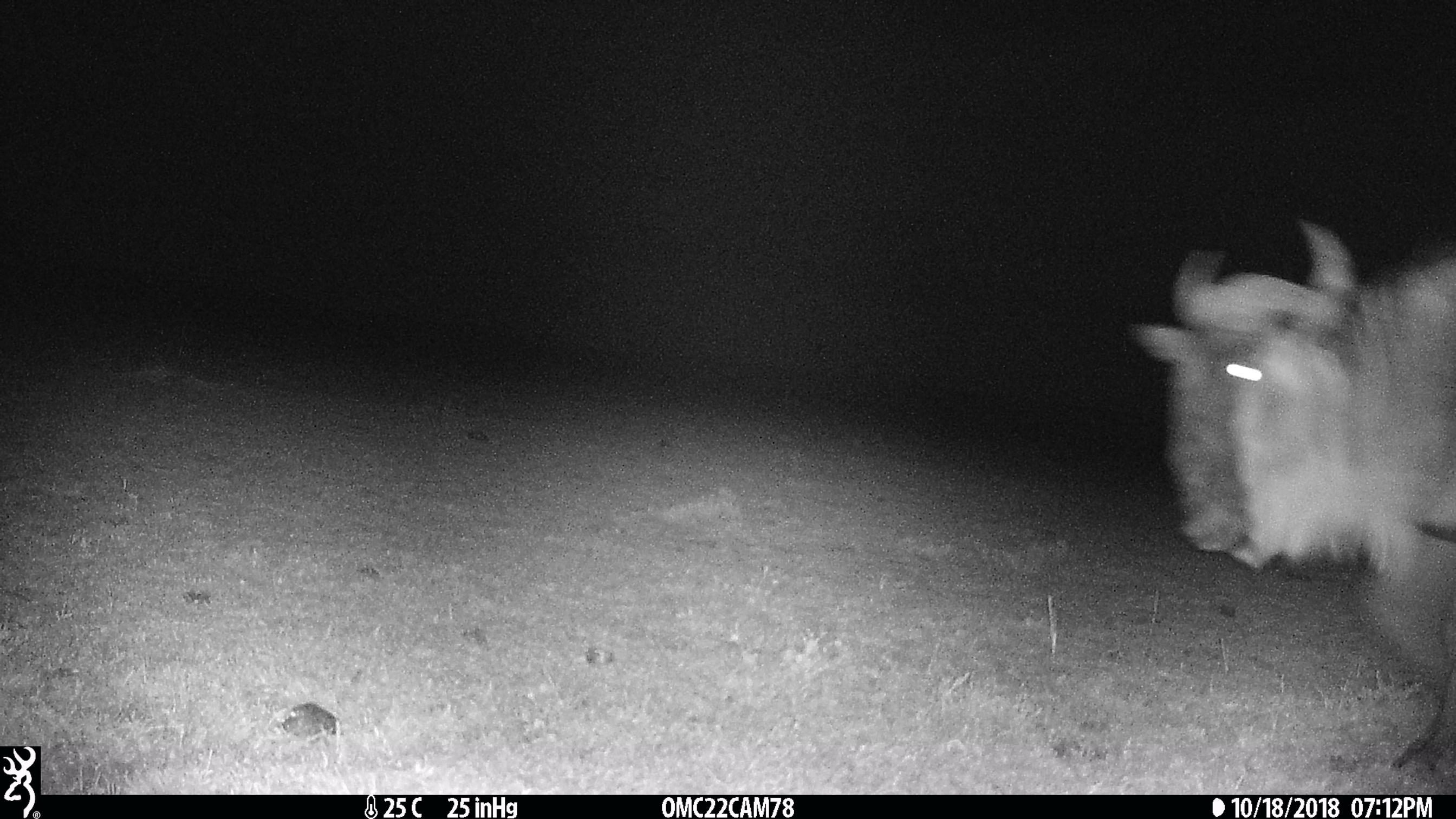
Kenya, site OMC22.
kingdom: Animalia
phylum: Chordata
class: Mammalia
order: Artiodactyla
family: Bovidae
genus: Connochaetes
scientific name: Connochaetes taurinus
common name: blue wildebeest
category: wildebeest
Wildebeest (blue wildebeest) (Connochaetes taurinus).